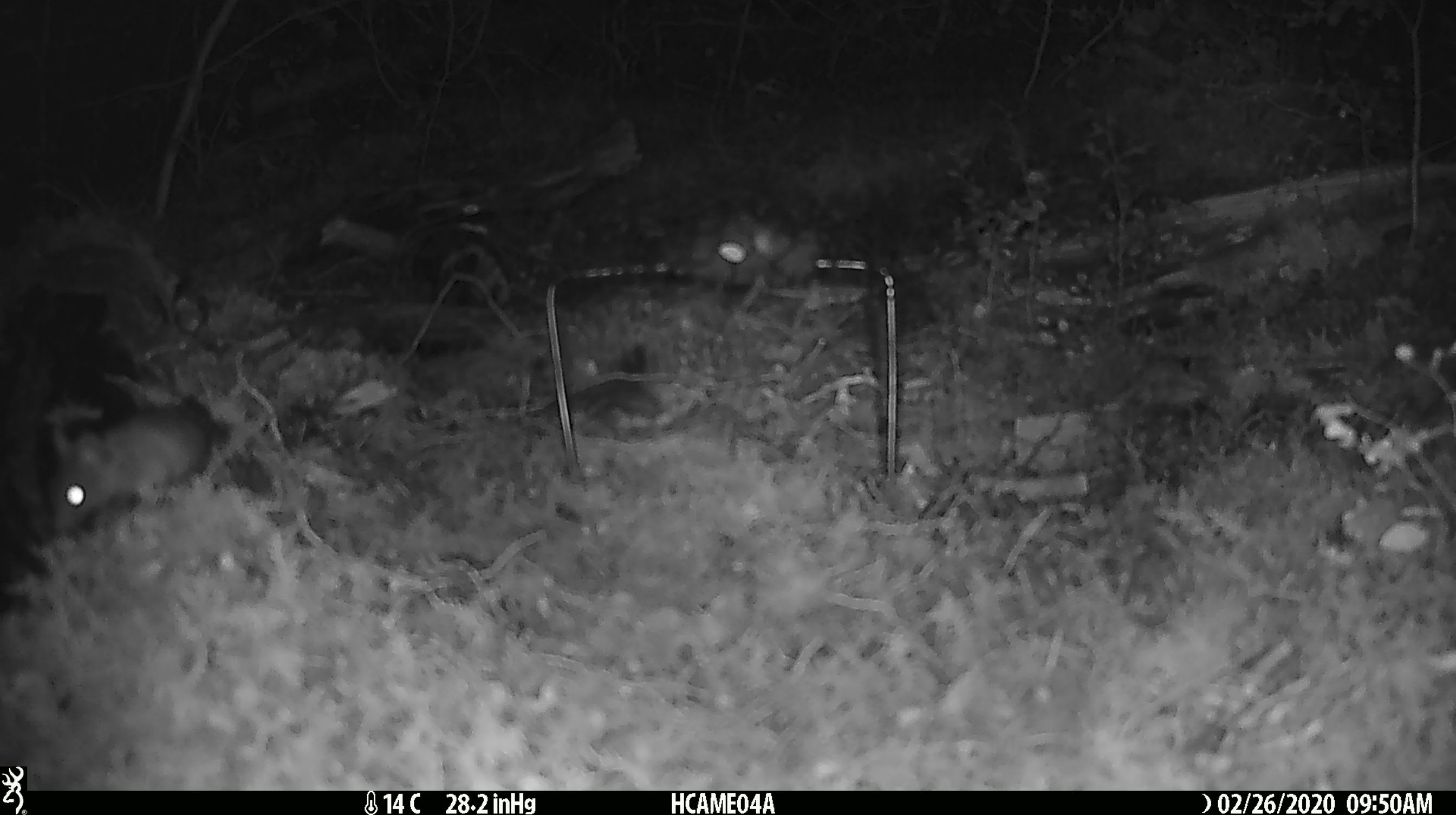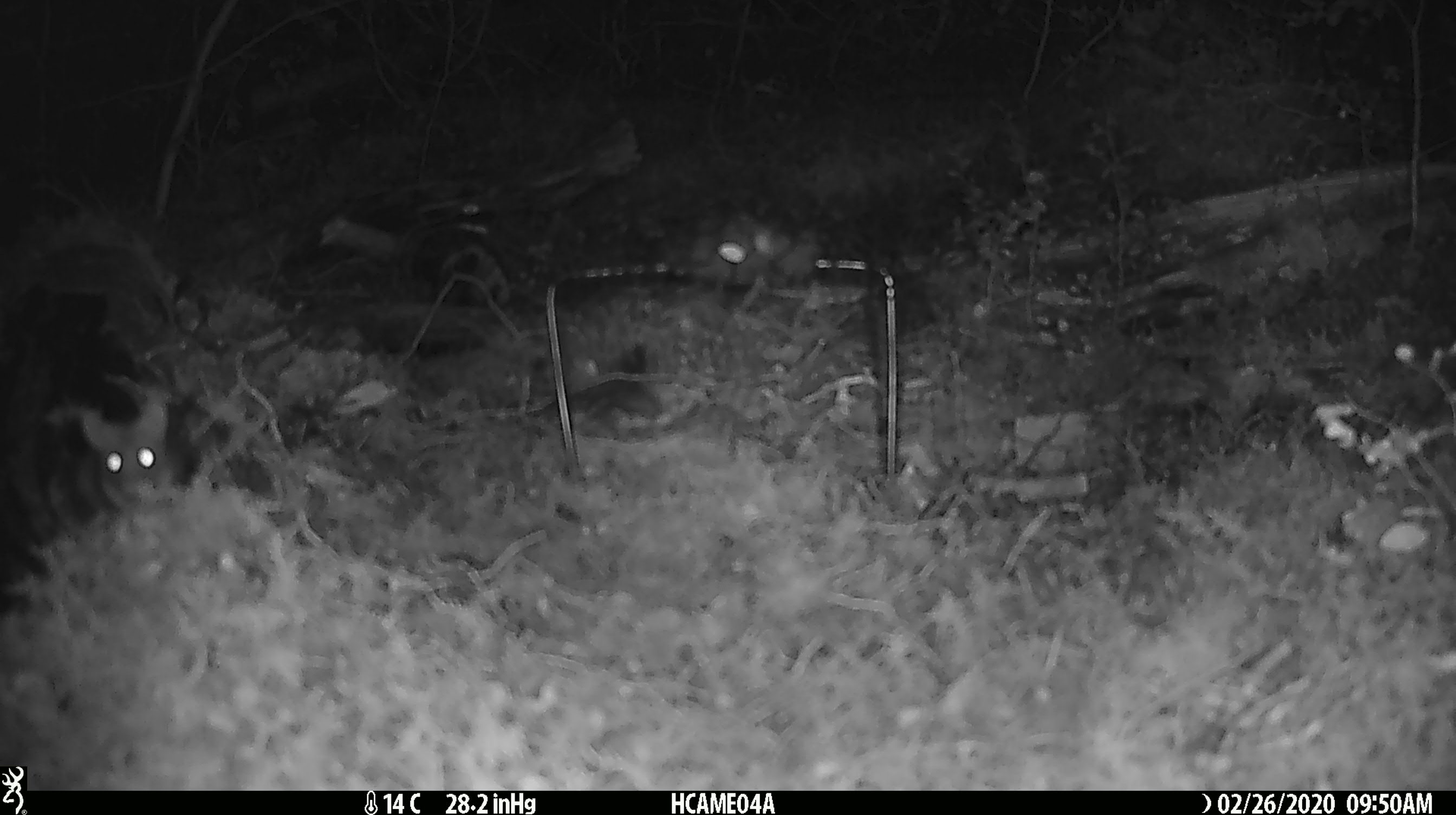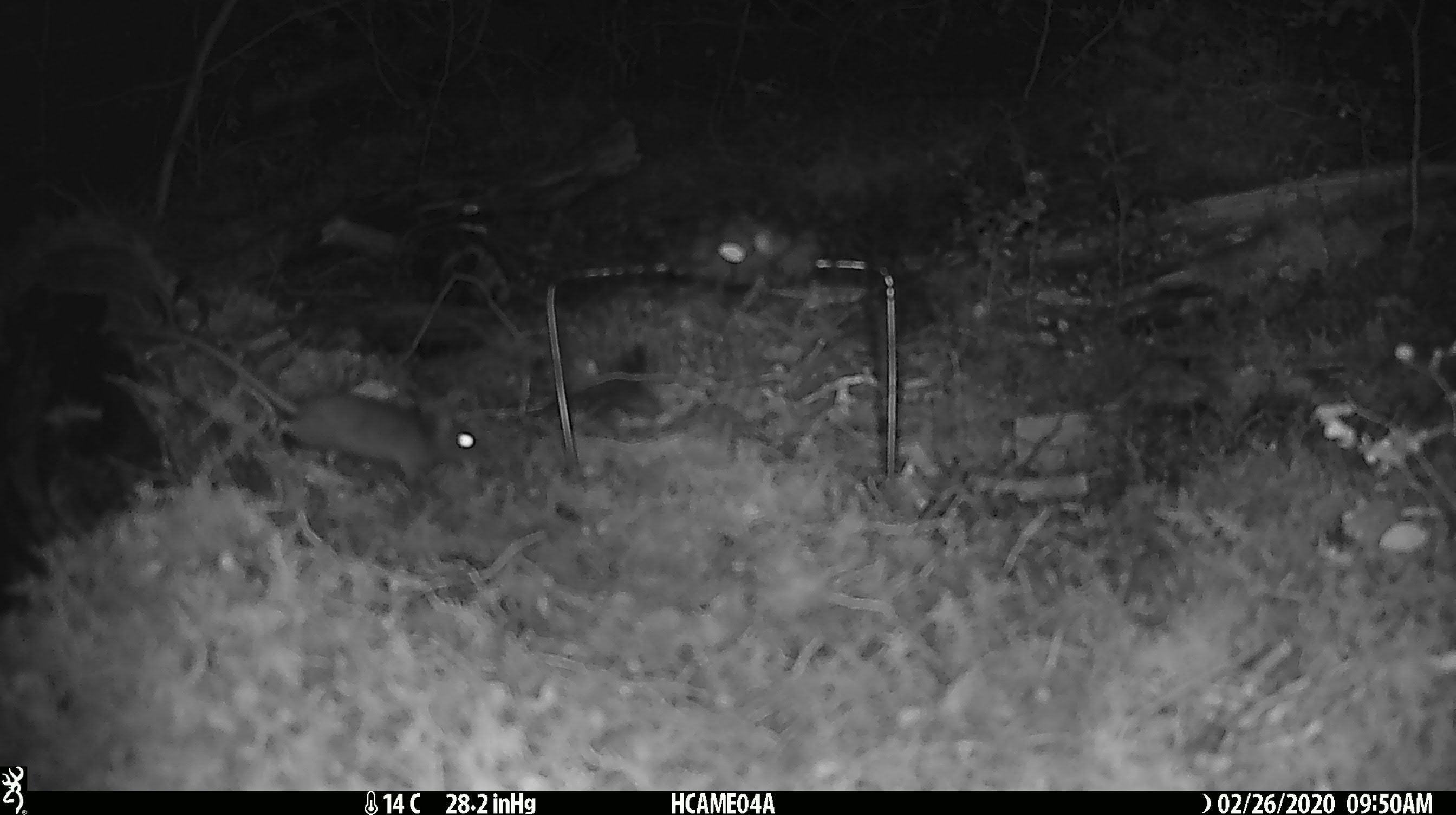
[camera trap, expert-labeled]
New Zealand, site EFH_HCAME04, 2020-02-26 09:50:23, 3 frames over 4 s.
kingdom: Animalia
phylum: Chordata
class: Mammalia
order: Rodentia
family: Muridae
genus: Mus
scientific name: Mus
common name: mouse